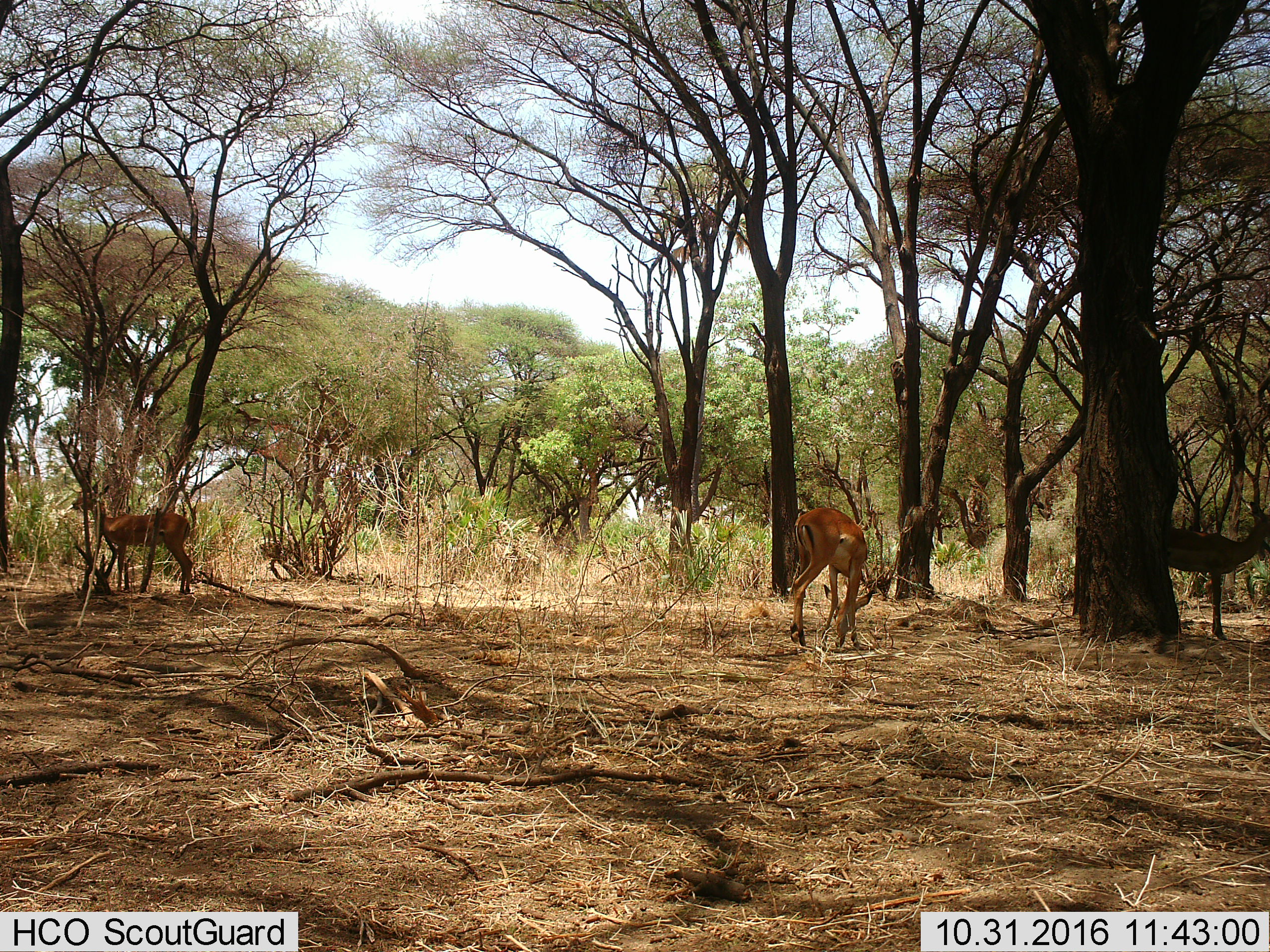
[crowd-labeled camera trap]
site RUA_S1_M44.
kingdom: Animalia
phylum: Chordata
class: Mammalia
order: Artiodactyla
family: Bovidae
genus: Aepyceros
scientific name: Aepyceros melampus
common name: impala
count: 3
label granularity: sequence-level